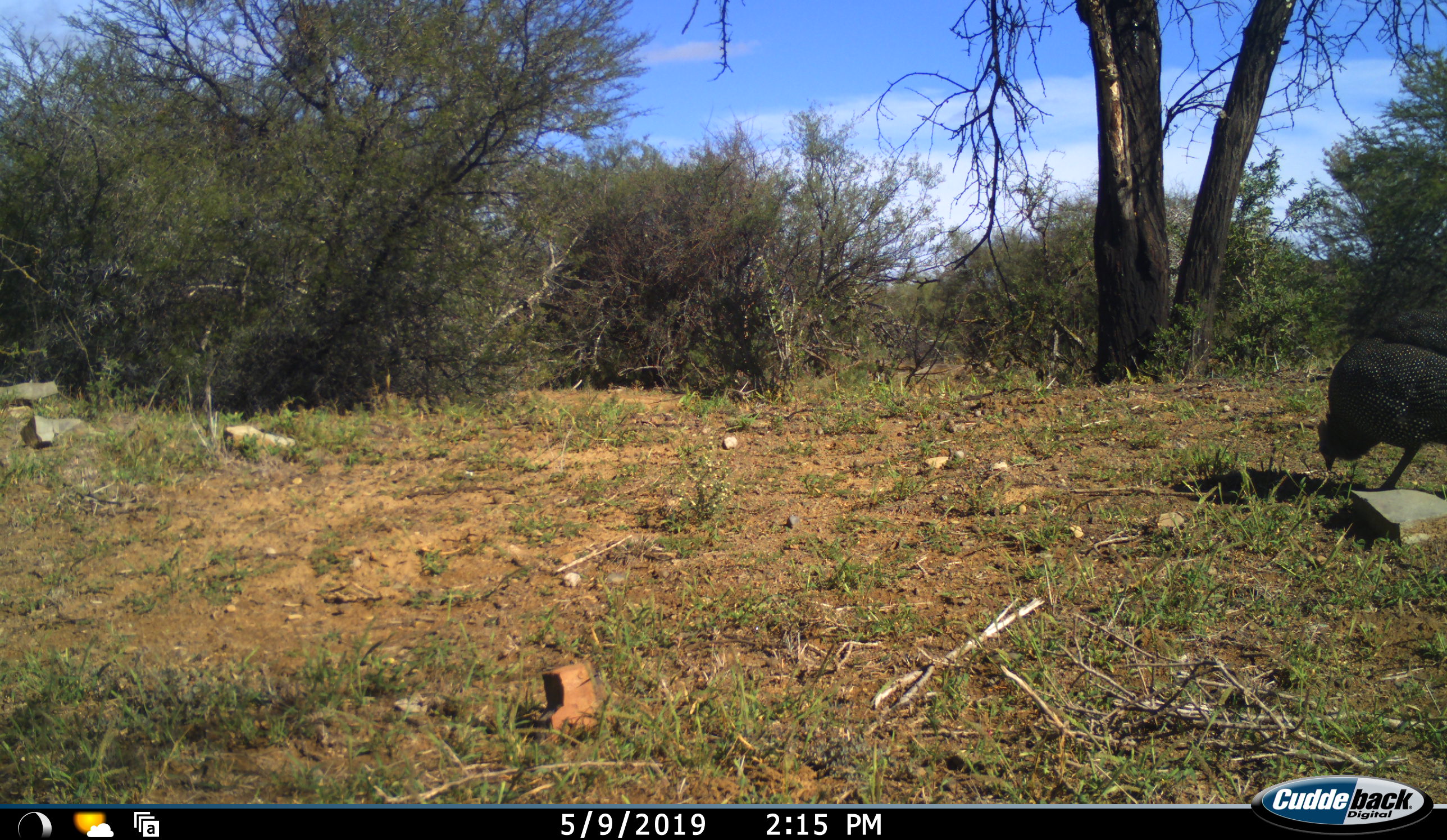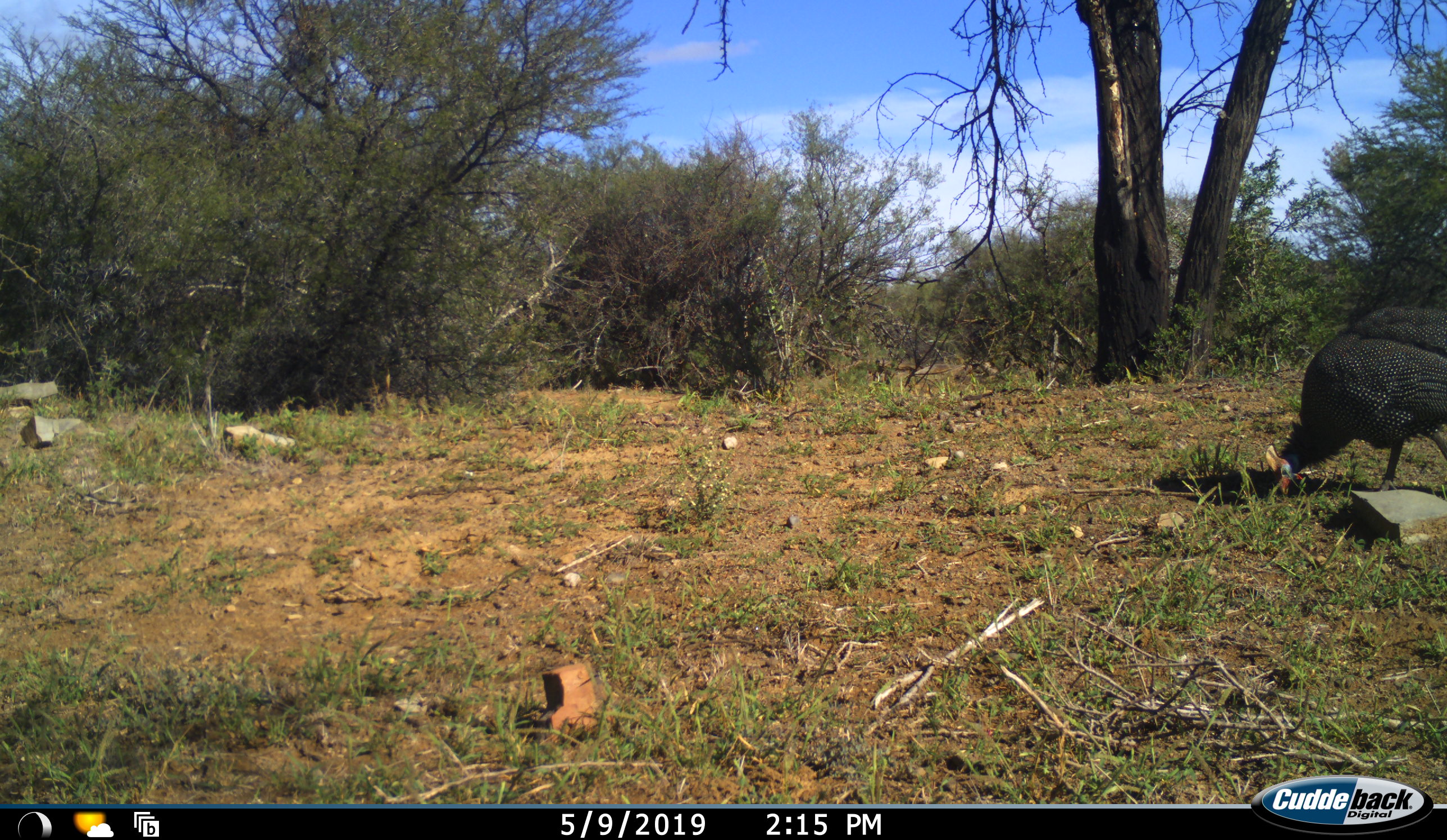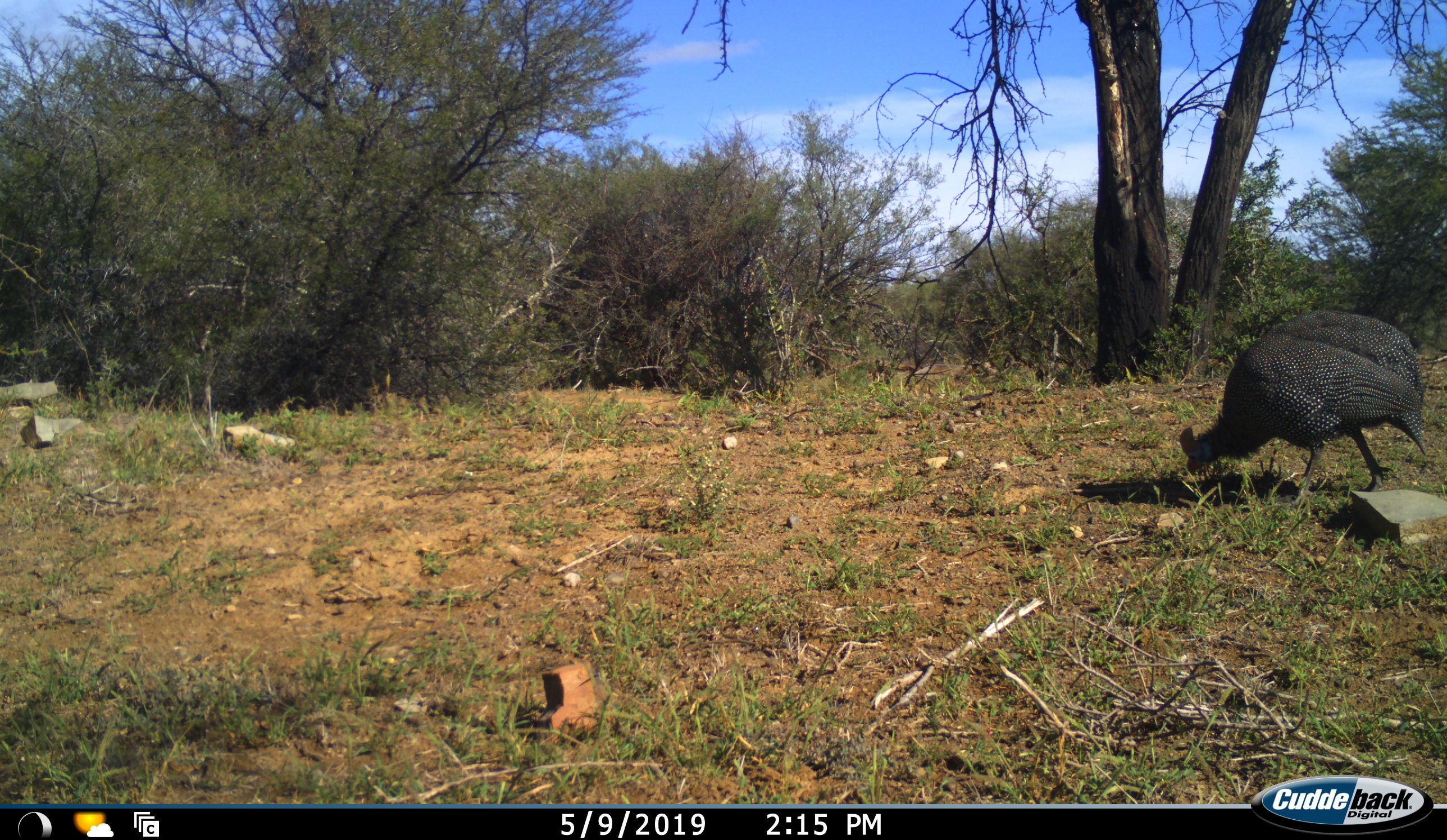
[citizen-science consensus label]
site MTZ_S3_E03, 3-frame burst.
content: unidentified animal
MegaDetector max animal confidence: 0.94